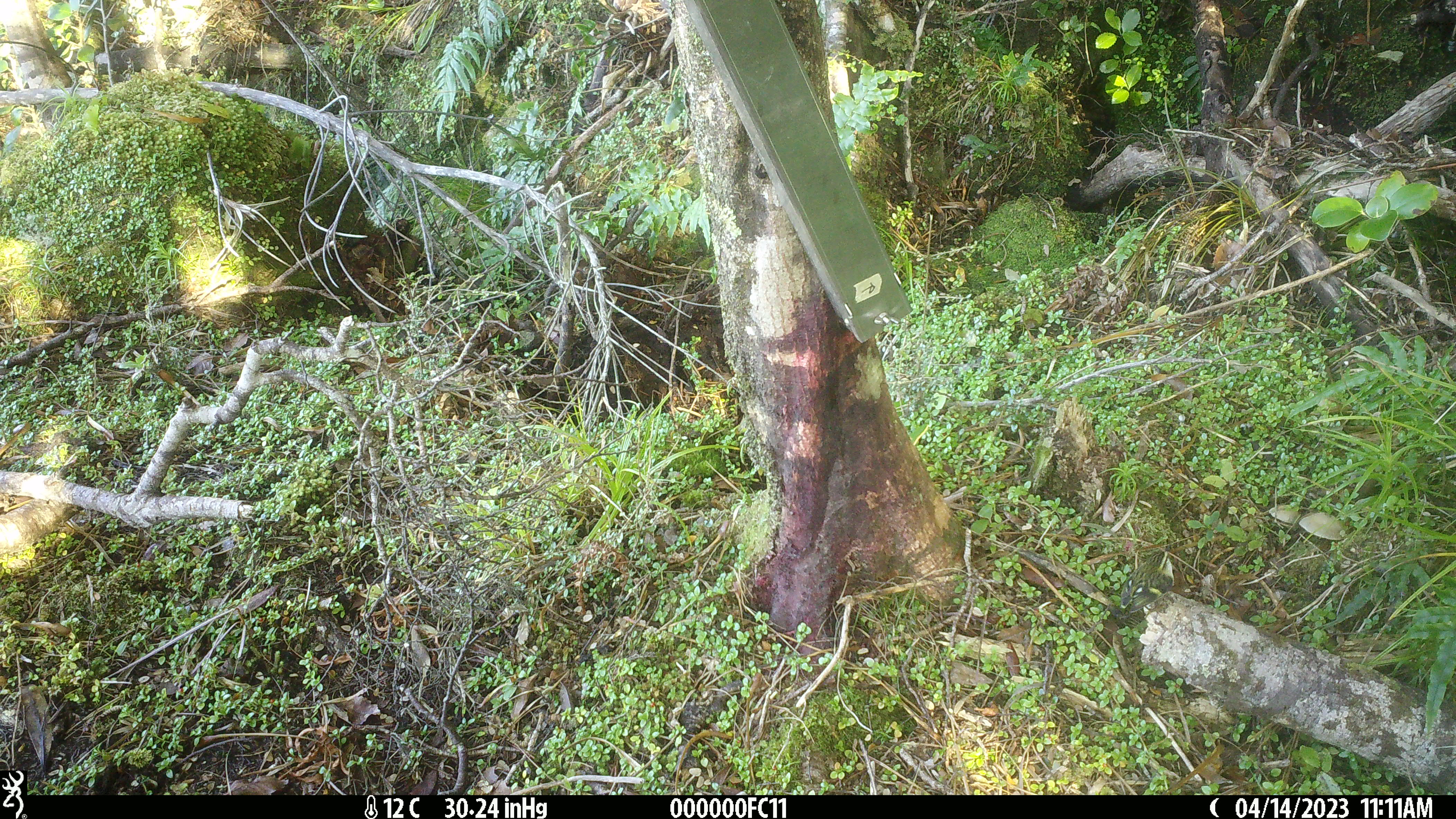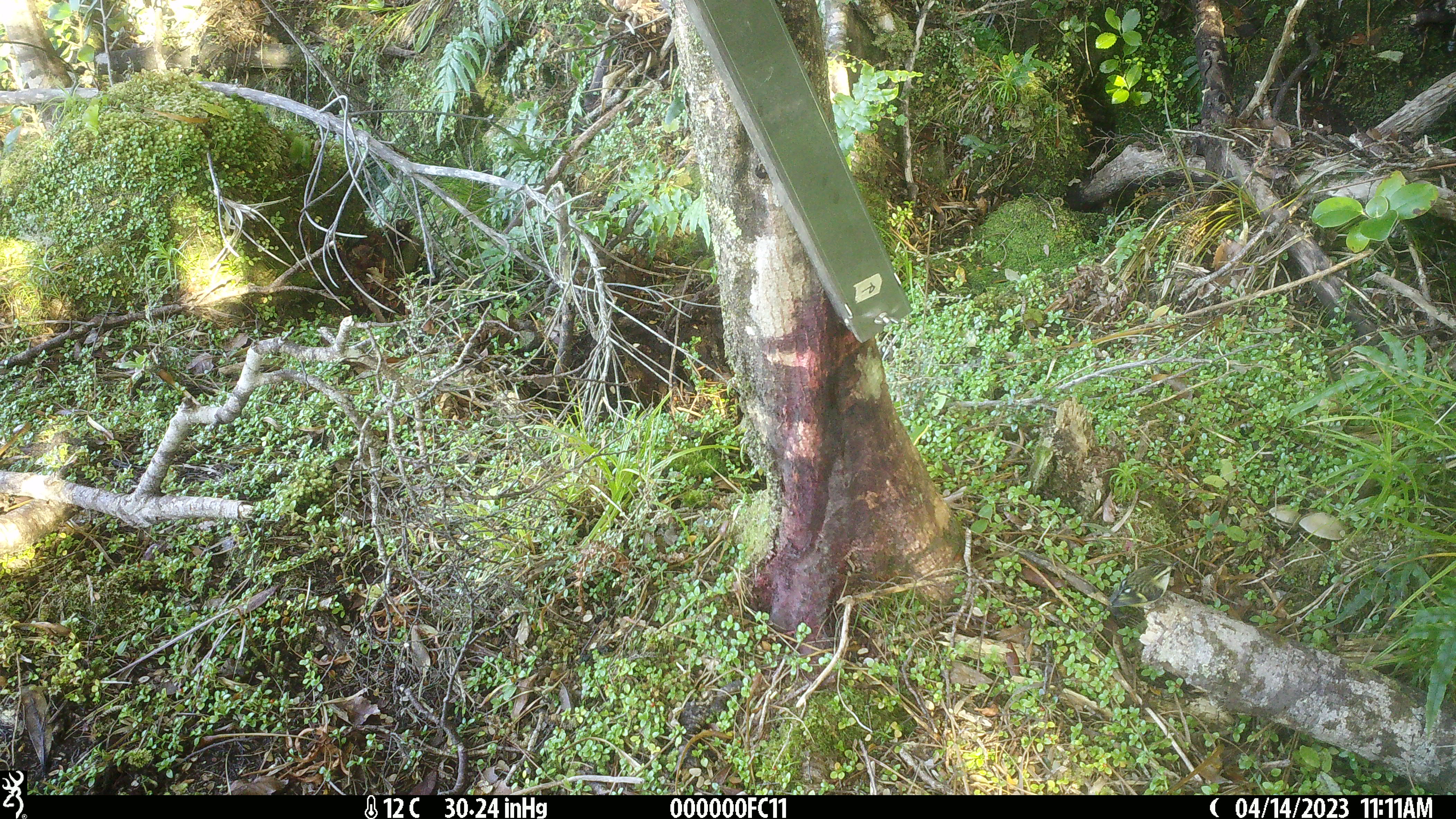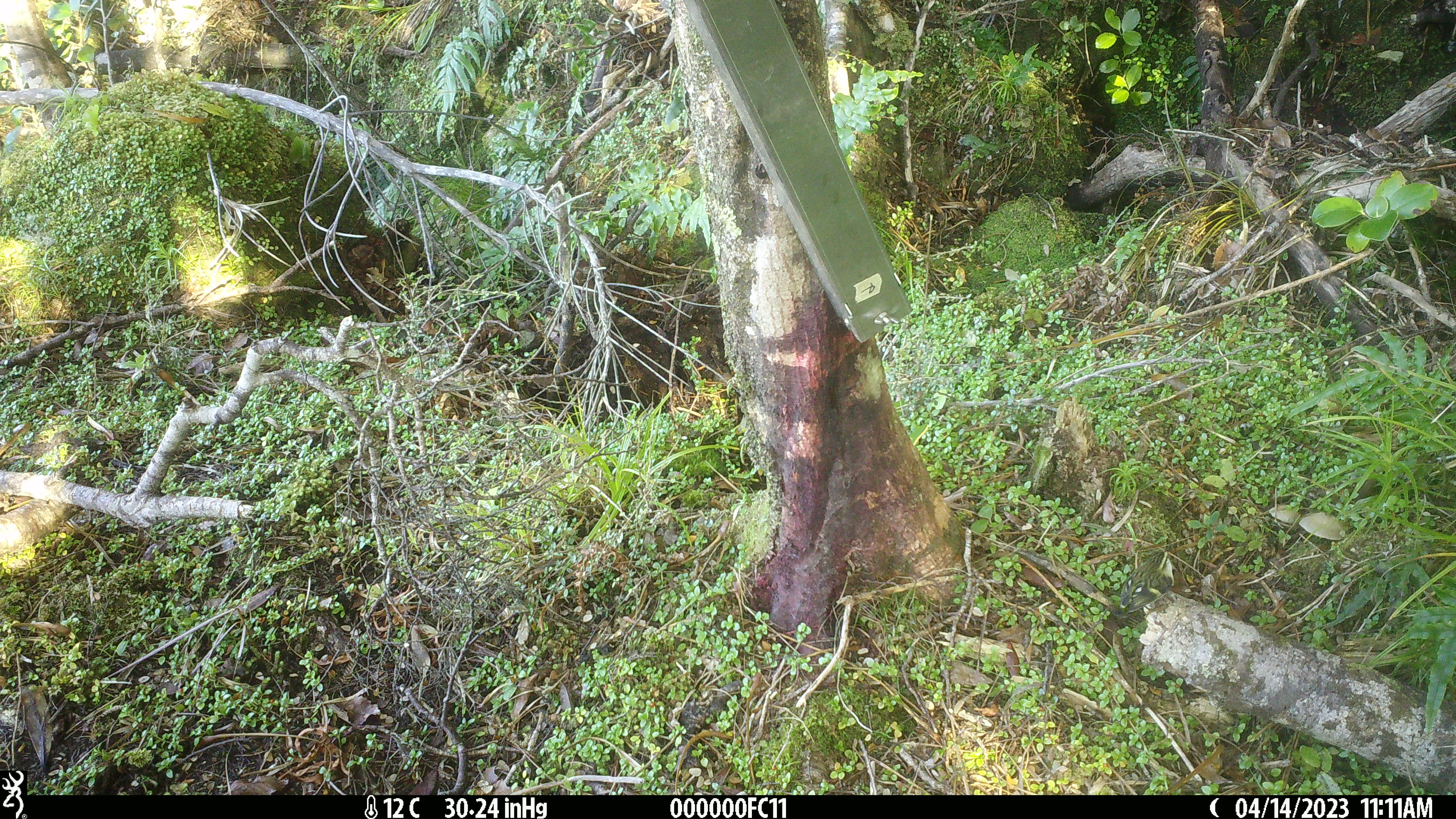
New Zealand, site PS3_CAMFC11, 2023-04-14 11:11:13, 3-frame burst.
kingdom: Animalia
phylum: Chordata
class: Aves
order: Passeriformes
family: Acanthisittidae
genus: Acanthisitta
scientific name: Acanthisitta chloris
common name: rifleman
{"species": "rifleman (Acanthisitta chloris)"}